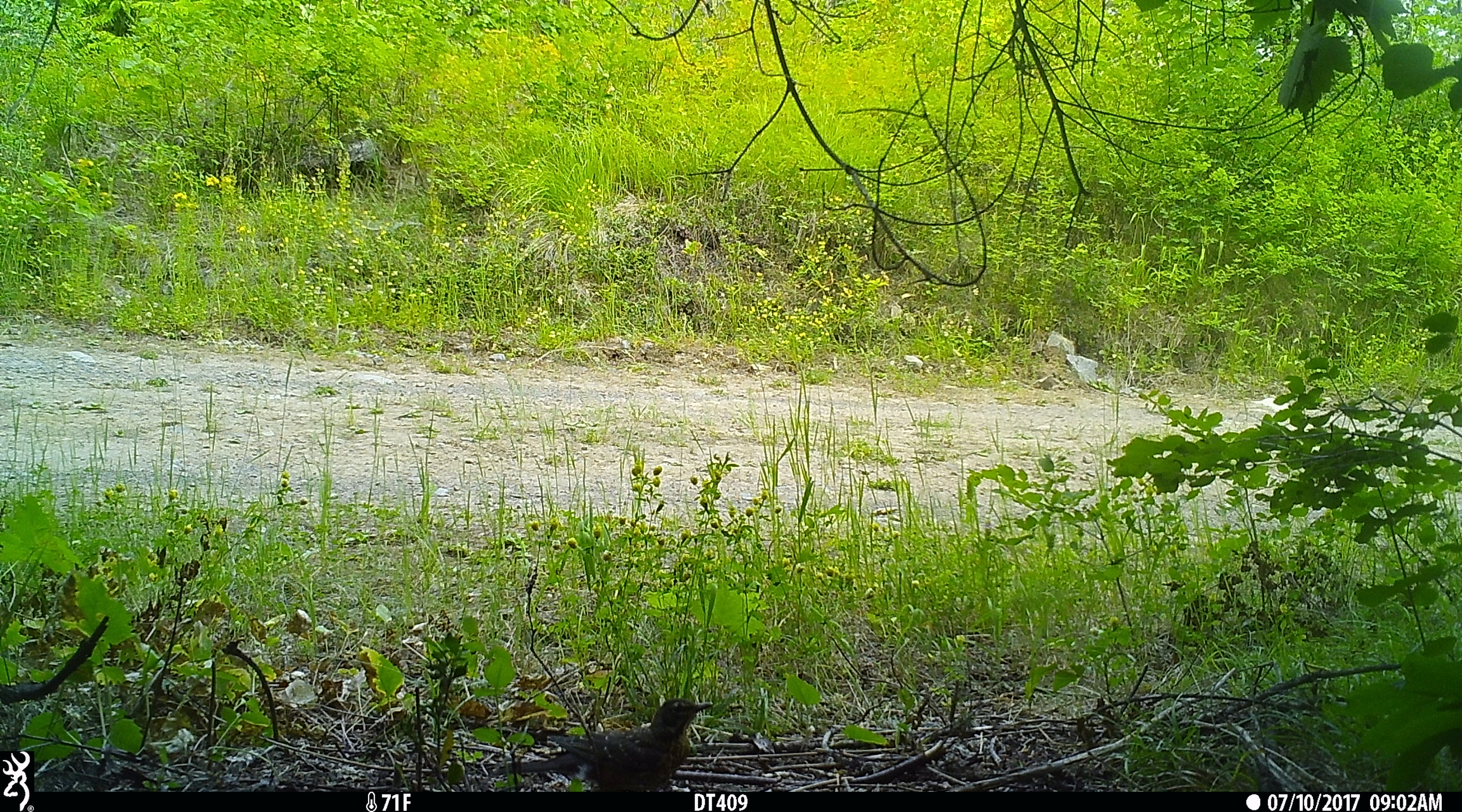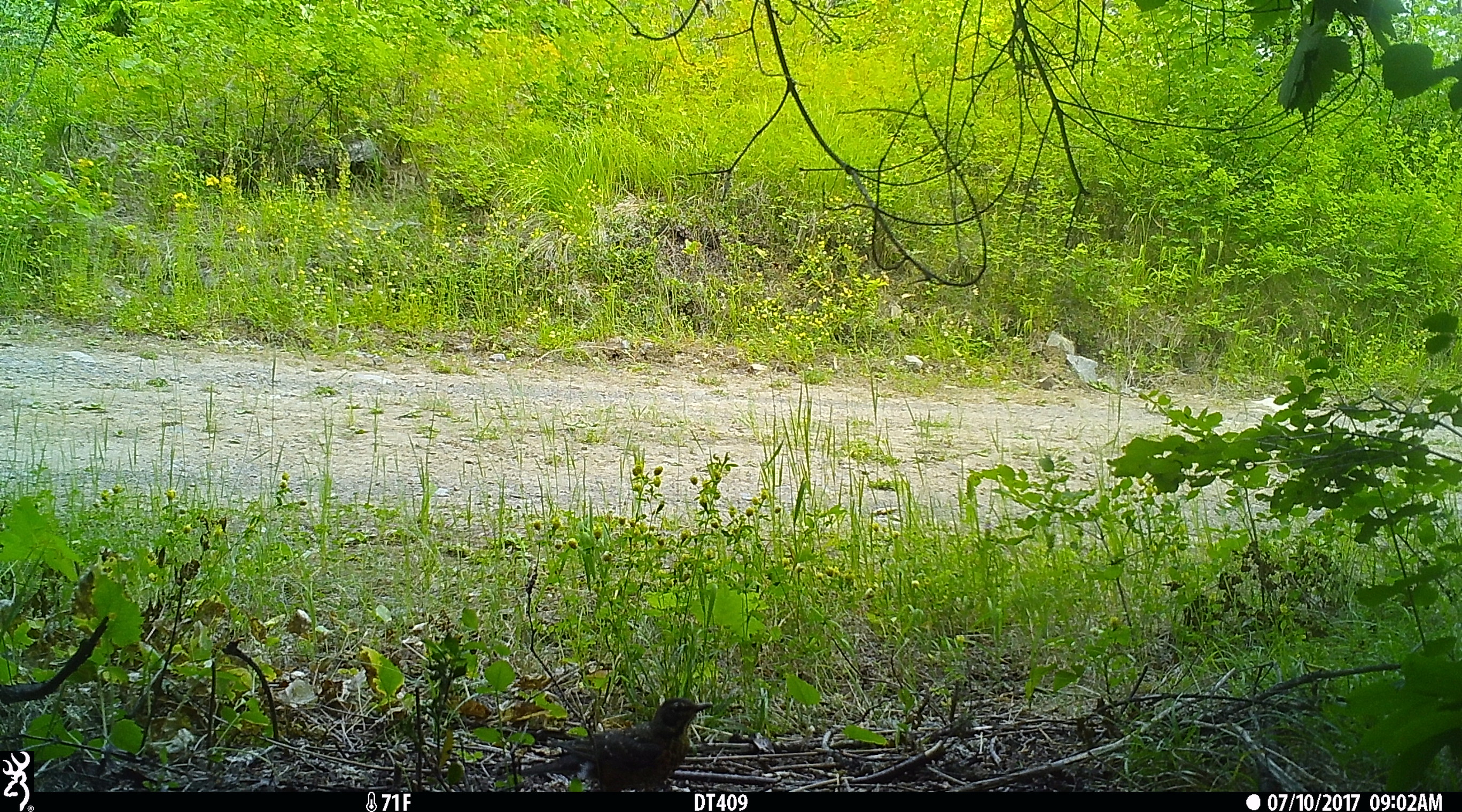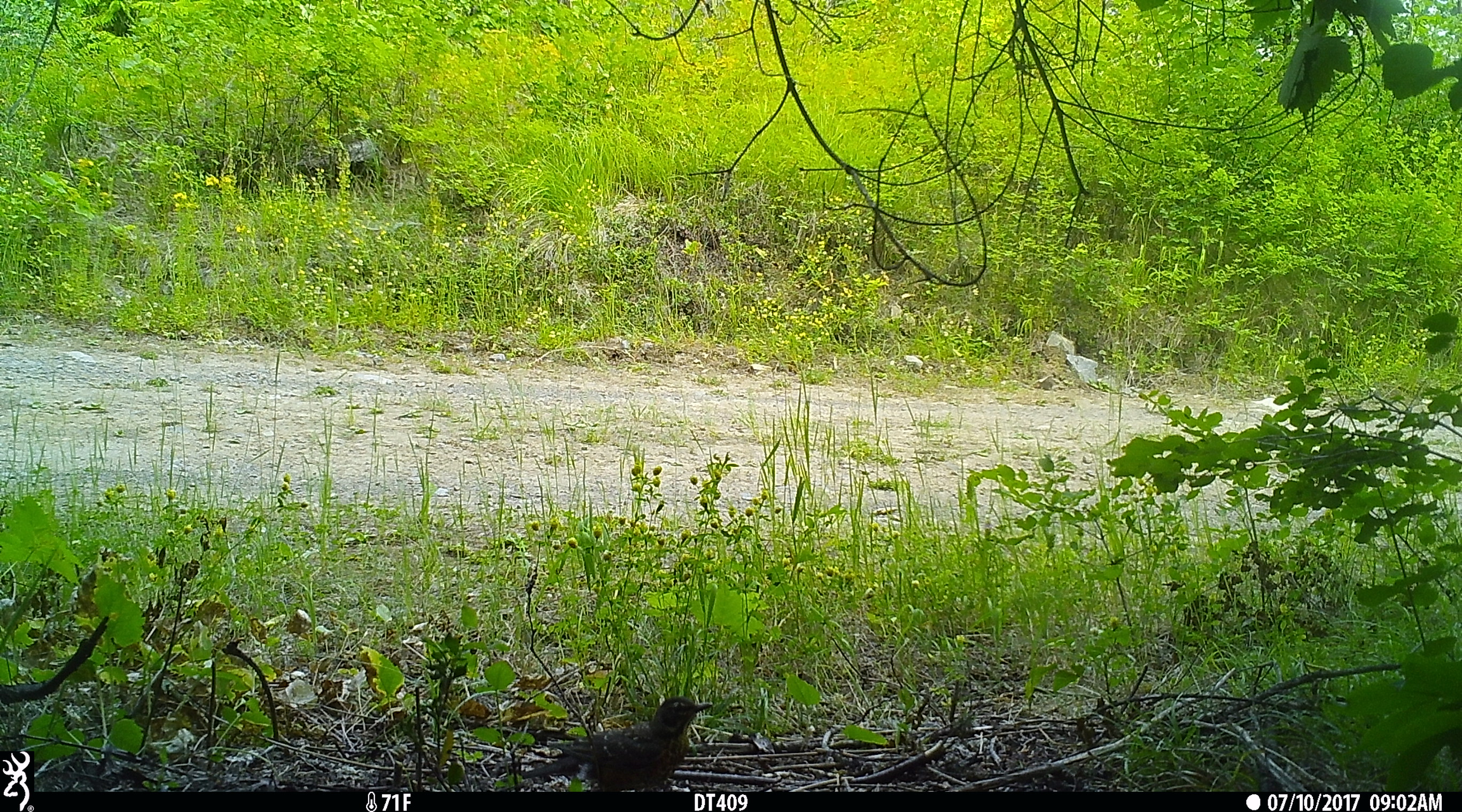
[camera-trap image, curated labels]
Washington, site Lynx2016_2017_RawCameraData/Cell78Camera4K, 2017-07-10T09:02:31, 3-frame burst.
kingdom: Animalia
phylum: Chordata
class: Aves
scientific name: Aves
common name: birds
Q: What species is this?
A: Aves (birds).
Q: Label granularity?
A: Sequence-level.